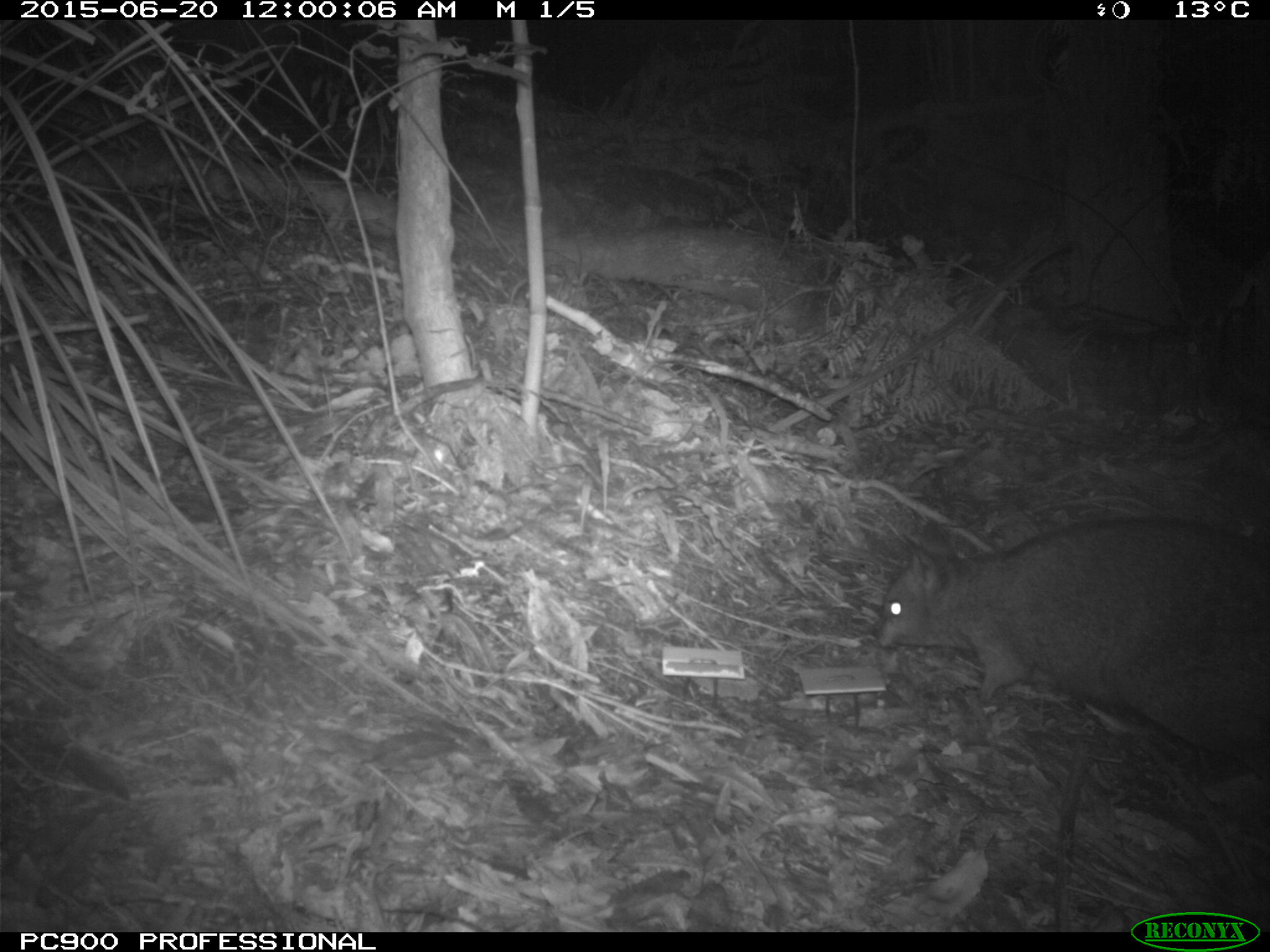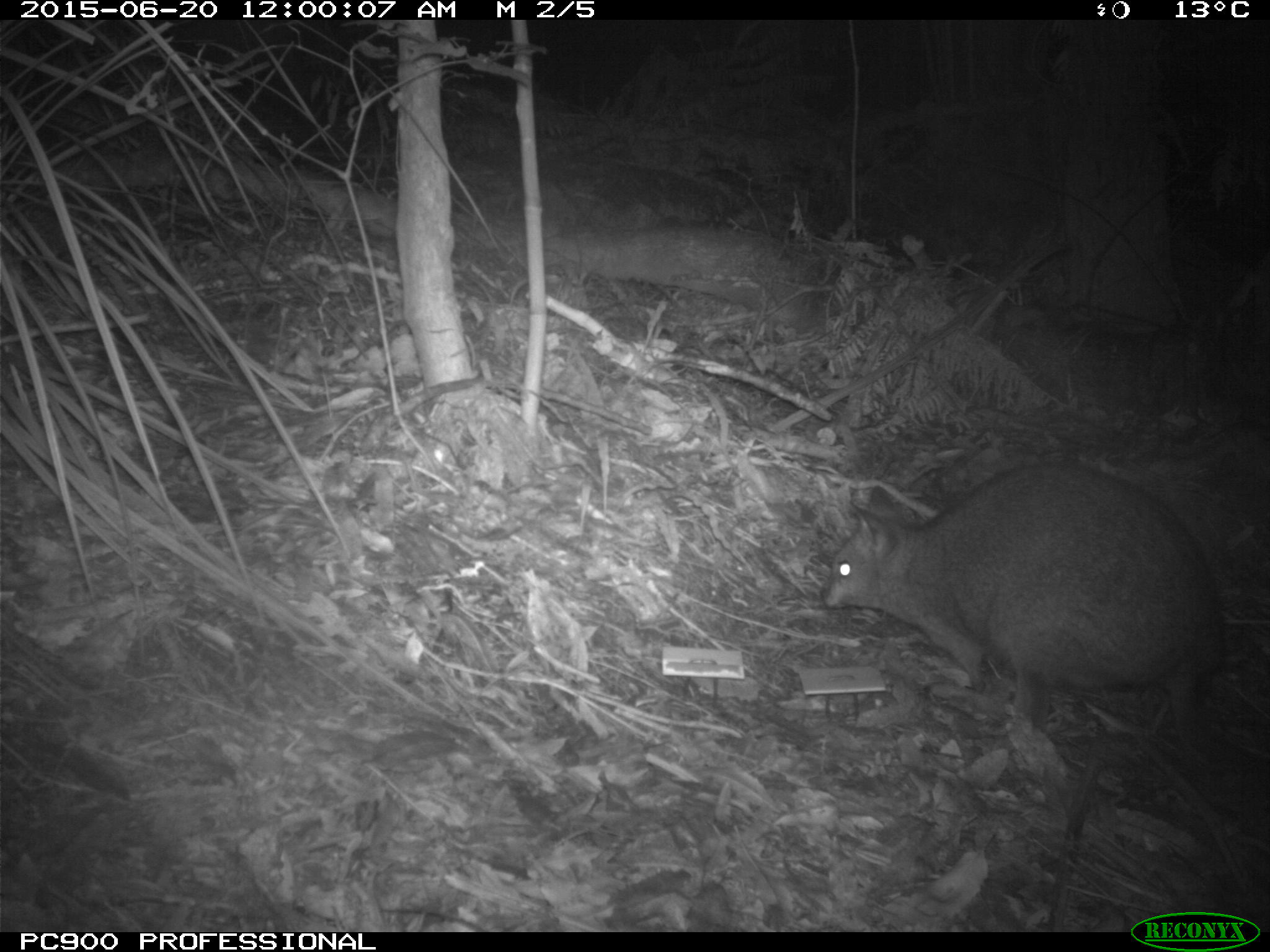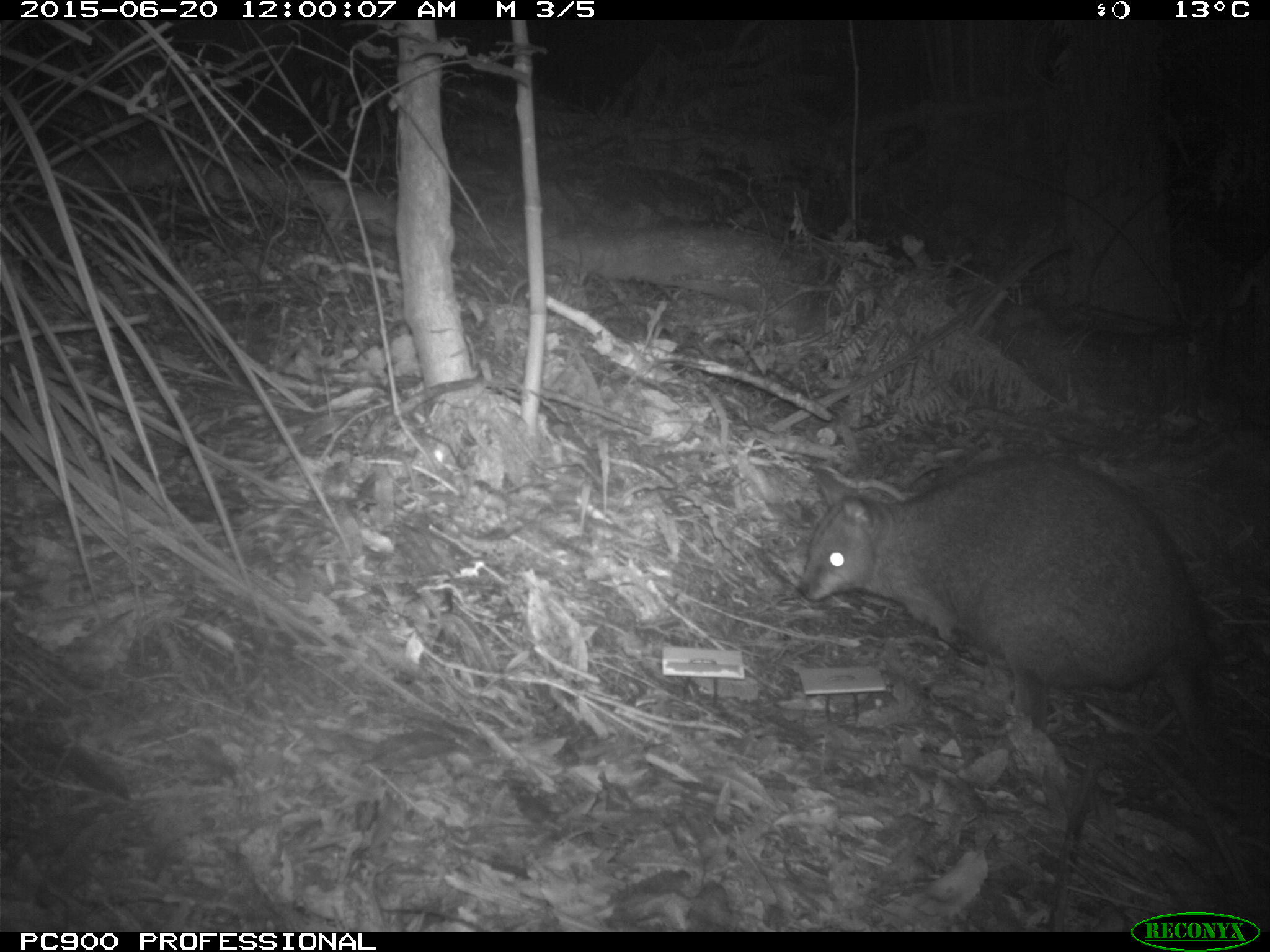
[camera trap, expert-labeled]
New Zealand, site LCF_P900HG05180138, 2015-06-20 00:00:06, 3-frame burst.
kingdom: Animalia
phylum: Chordata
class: Mammalia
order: Diprotodontia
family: Macropodidae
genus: Notamacropus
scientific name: Notamacropus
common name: wallaby